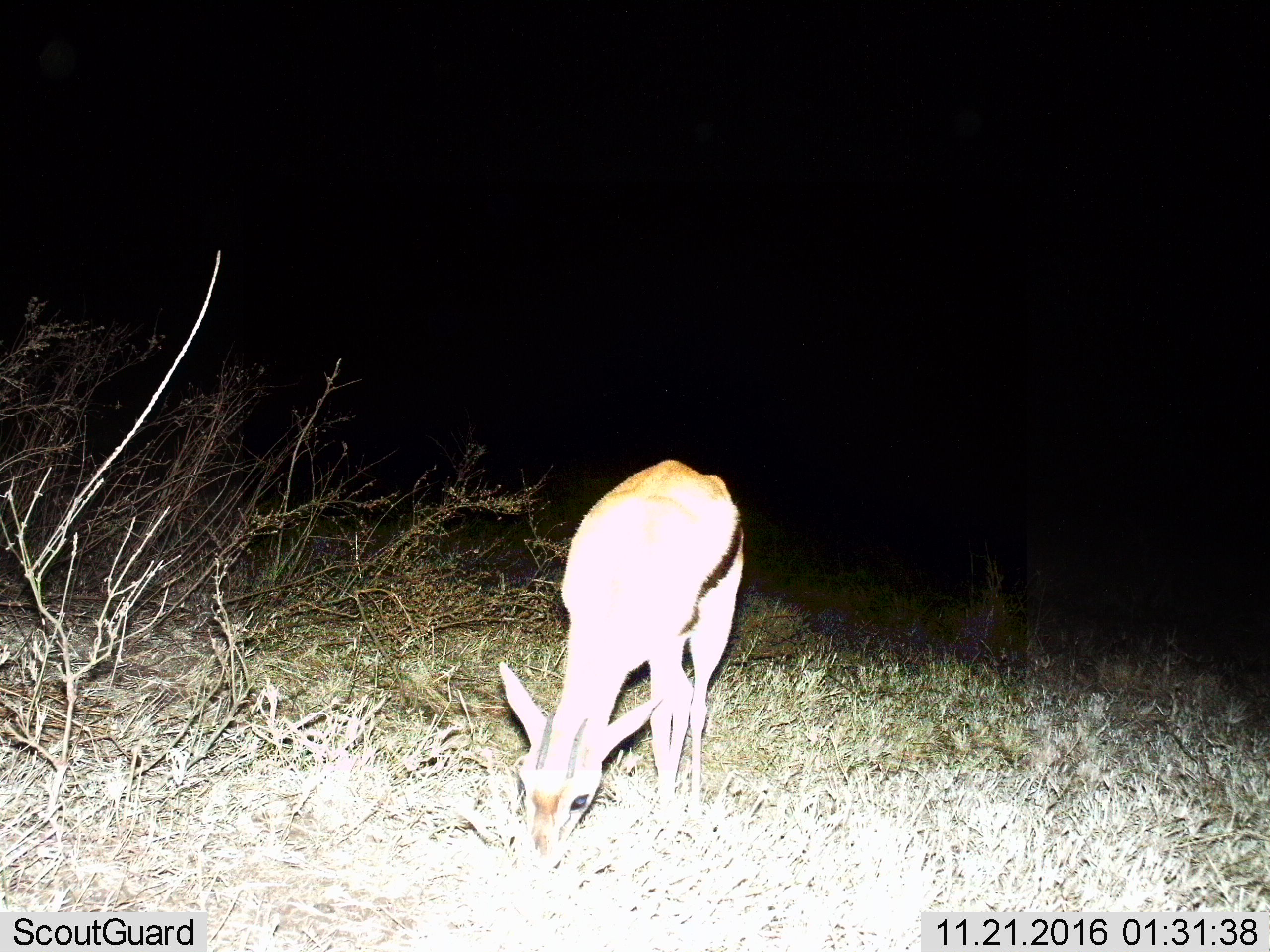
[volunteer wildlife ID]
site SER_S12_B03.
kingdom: Animalia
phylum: Chordata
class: Mammalia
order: Artiodactyla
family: Bovidae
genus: Eudorcas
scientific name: Eudorcas thomsonii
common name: thomson's gazelle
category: gazellethomsons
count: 1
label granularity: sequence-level